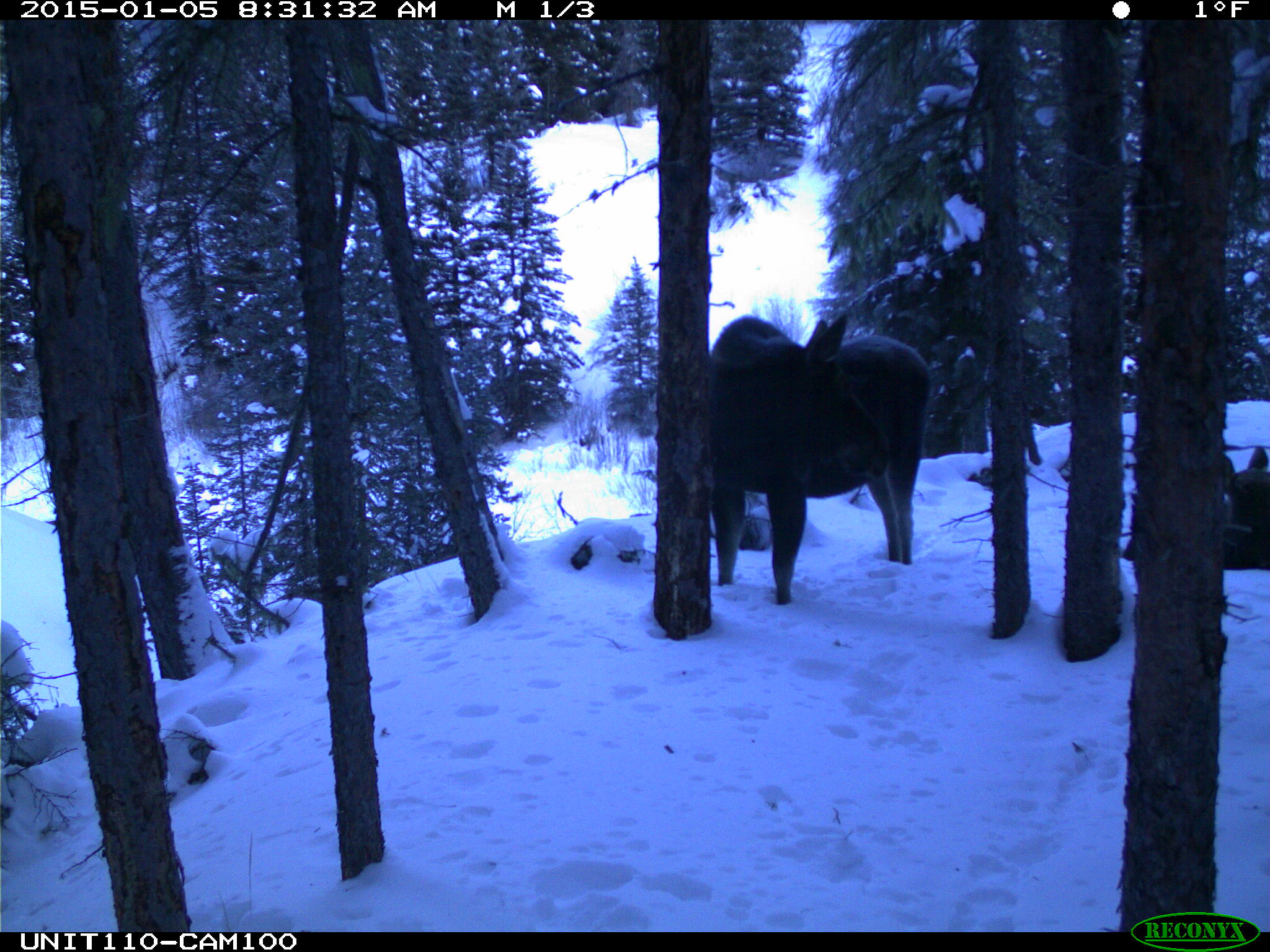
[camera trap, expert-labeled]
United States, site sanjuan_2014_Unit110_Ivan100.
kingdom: Animalia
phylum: Chordata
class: Mammalia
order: Artiodactyla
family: Cervidae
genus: Alces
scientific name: Alces alces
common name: moose